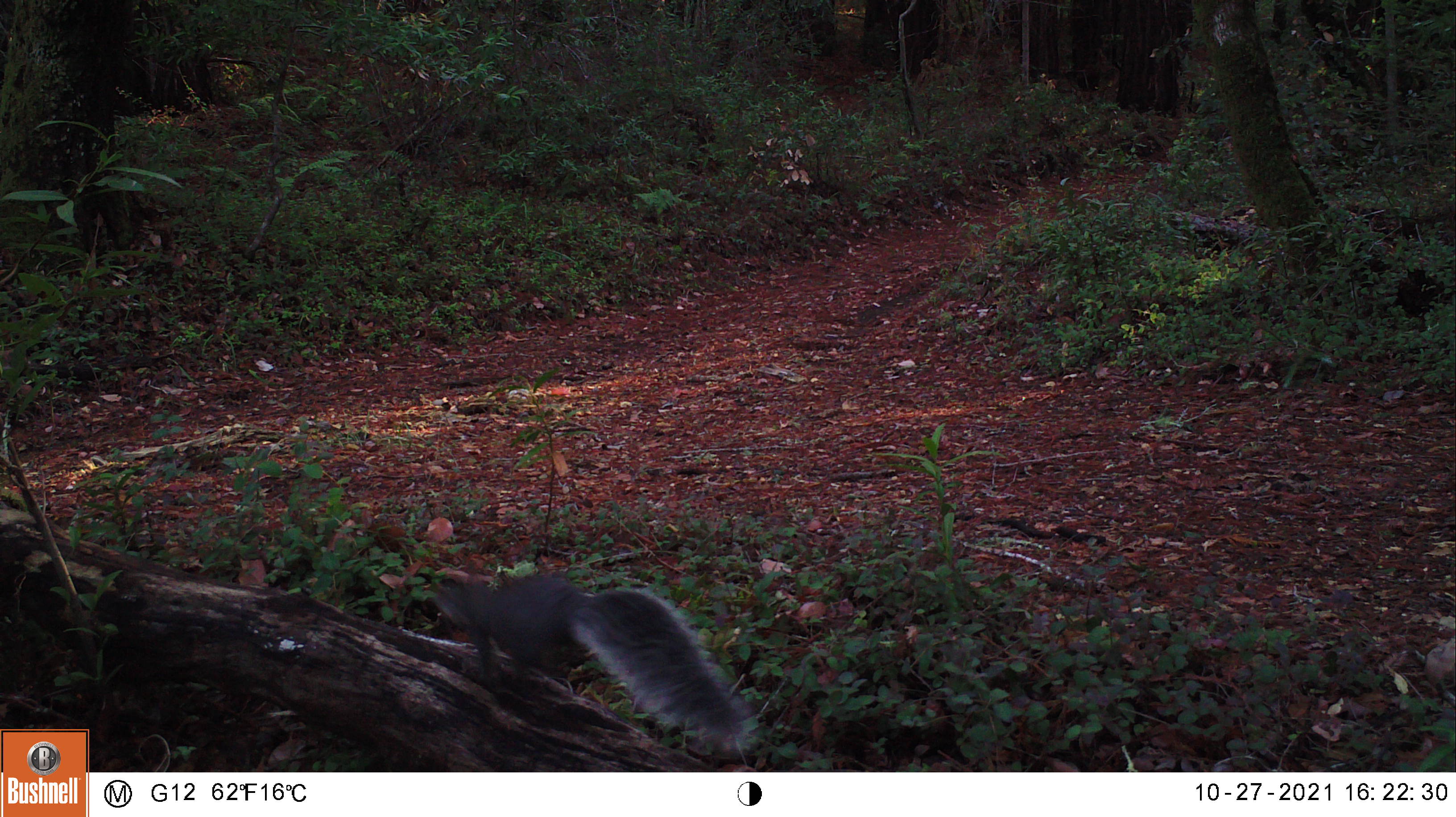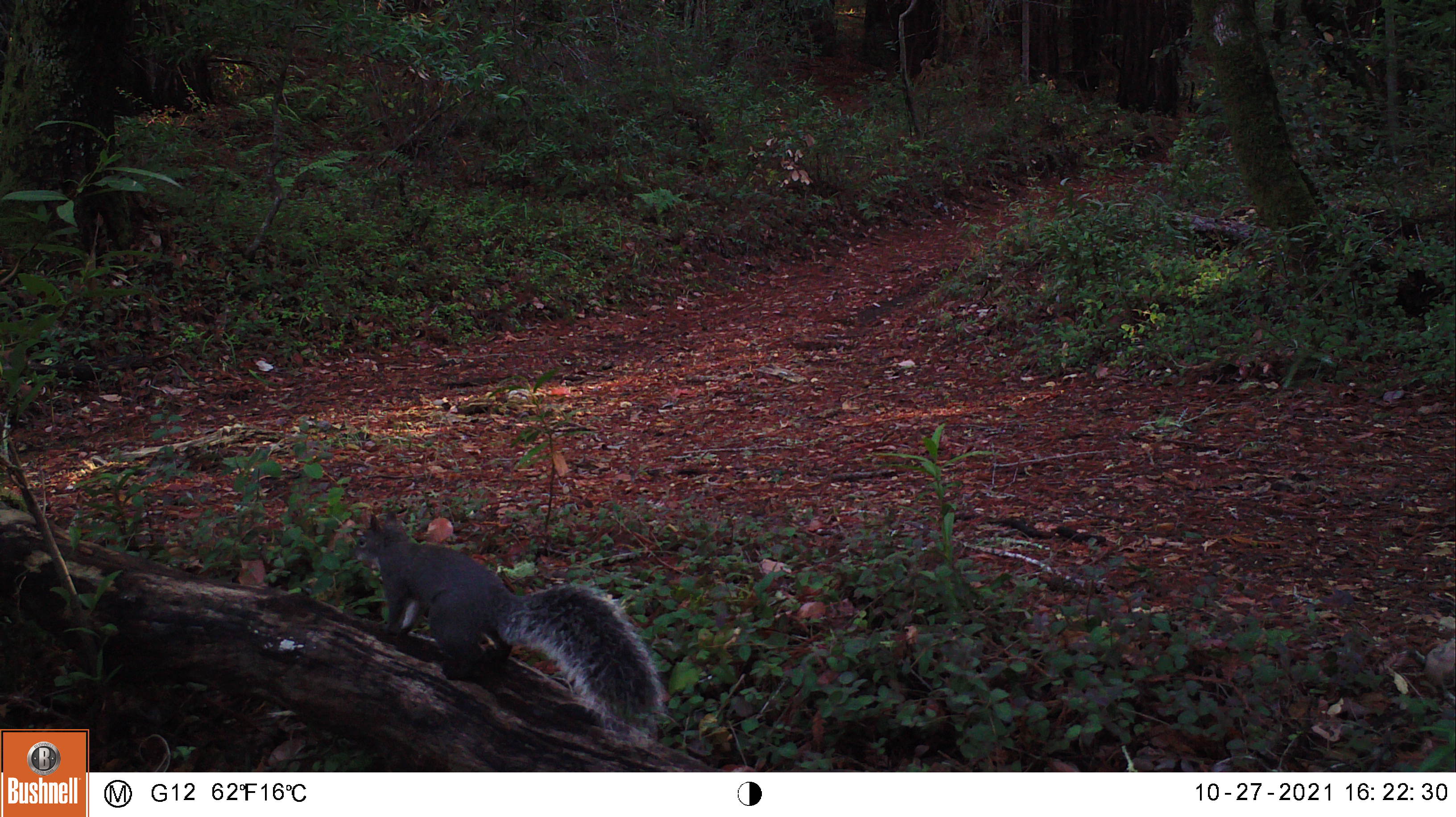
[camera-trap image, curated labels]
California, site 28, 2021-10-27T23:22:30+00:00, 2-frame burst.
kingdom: Animalia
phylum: Chordata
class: Mammalia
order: Rodentia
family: Sciuridae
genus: Sciurus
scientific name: Sciurus griseus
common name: western gray squirrel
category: western grey squirrel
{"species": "western grey squirrel (western gray squirrel) (Sciurus griseus)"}